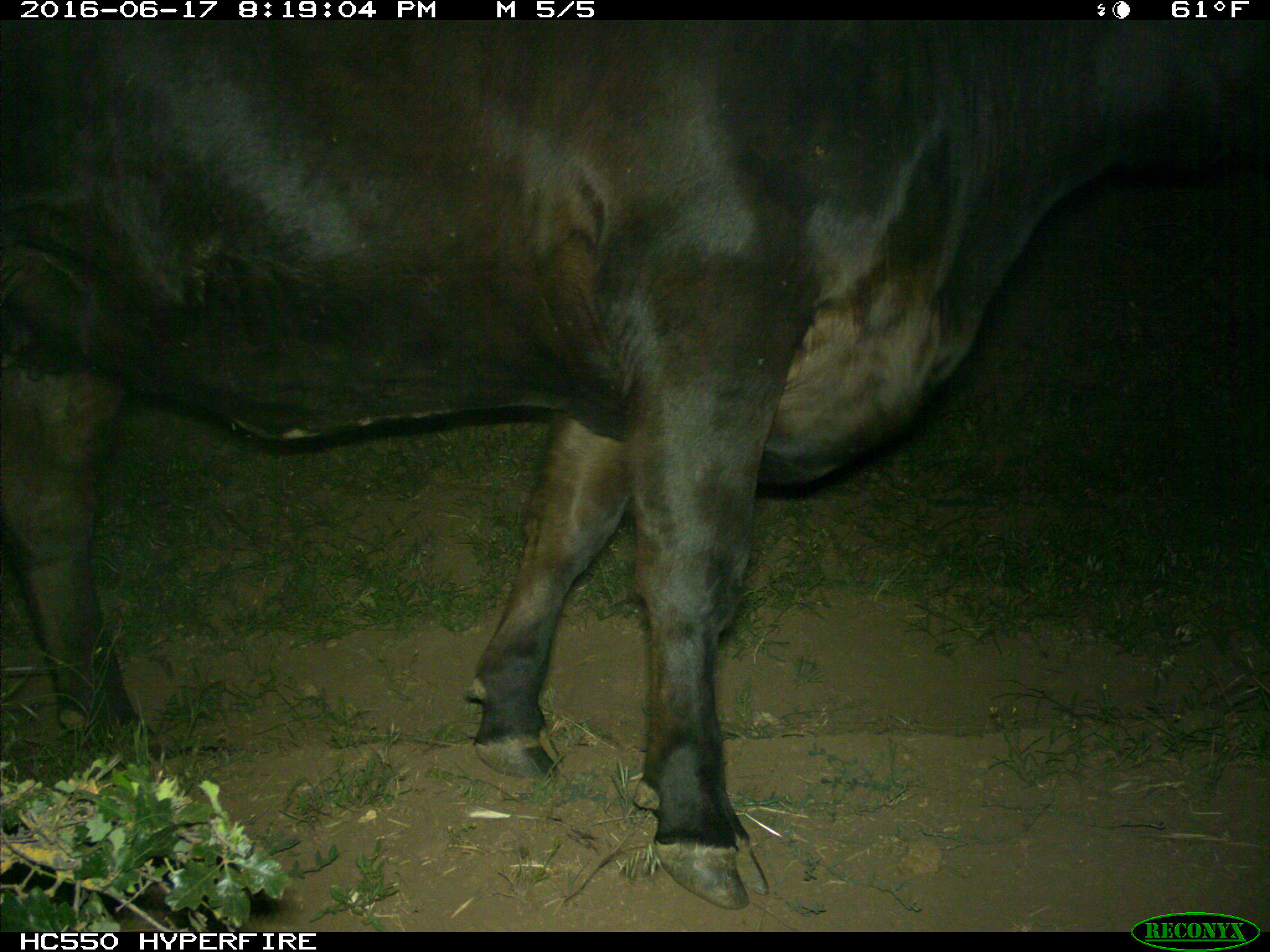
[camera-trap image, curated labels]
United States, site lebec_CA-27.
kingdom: Animalia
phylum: Chordata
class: Mammalia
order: Artiodactyla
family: Bovidae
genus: Bos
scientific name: Bos taurus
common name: domestic cow